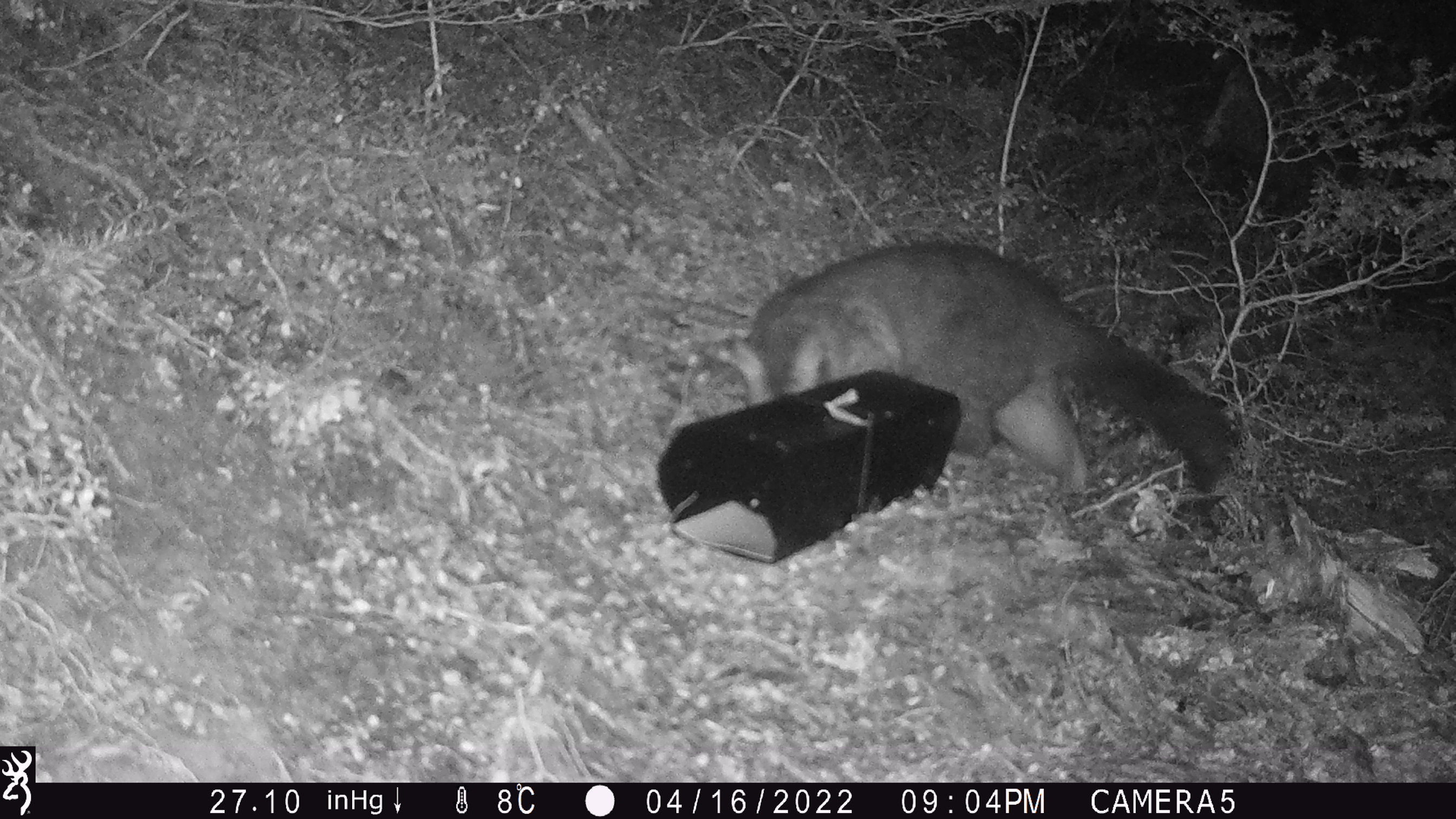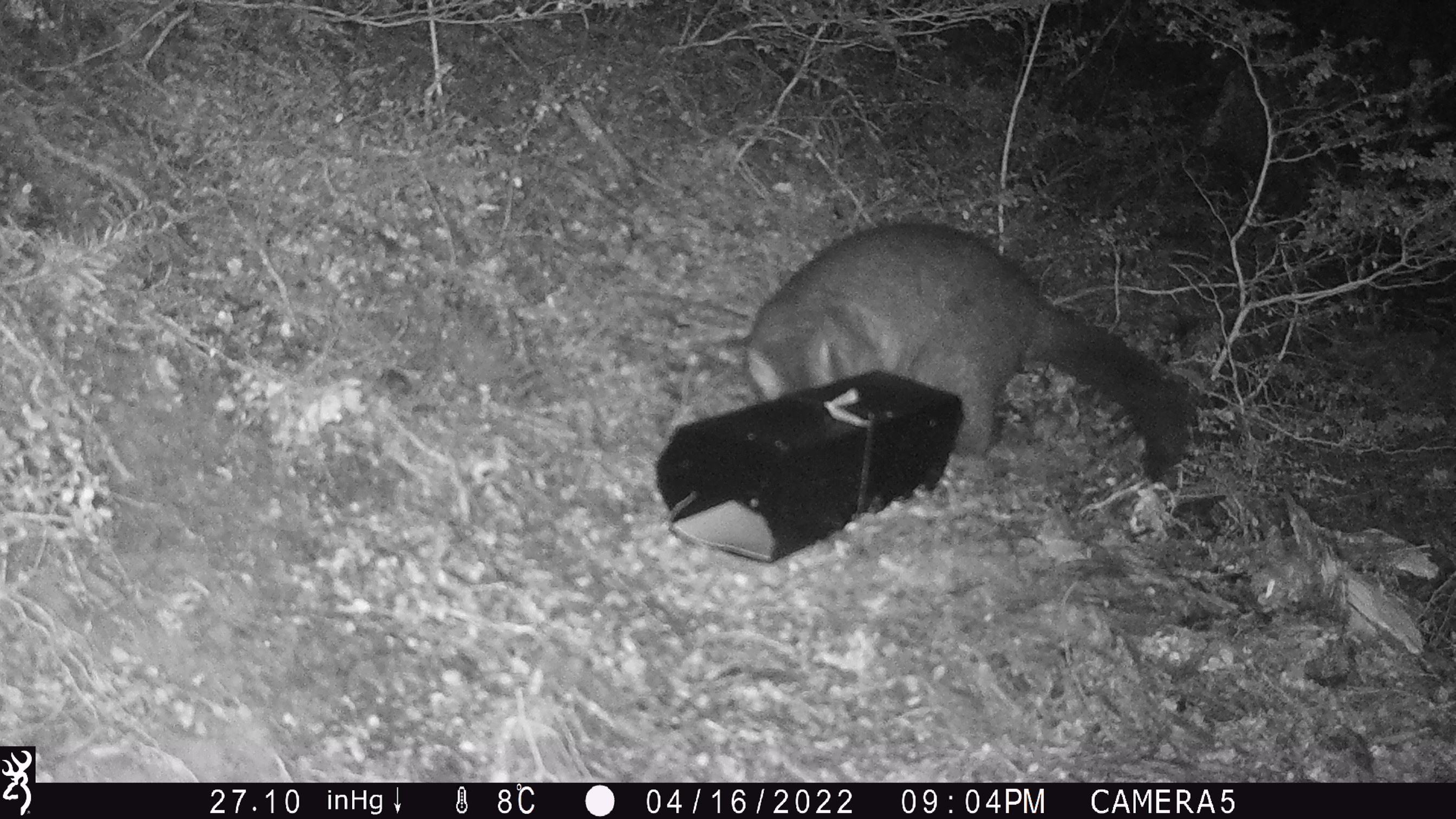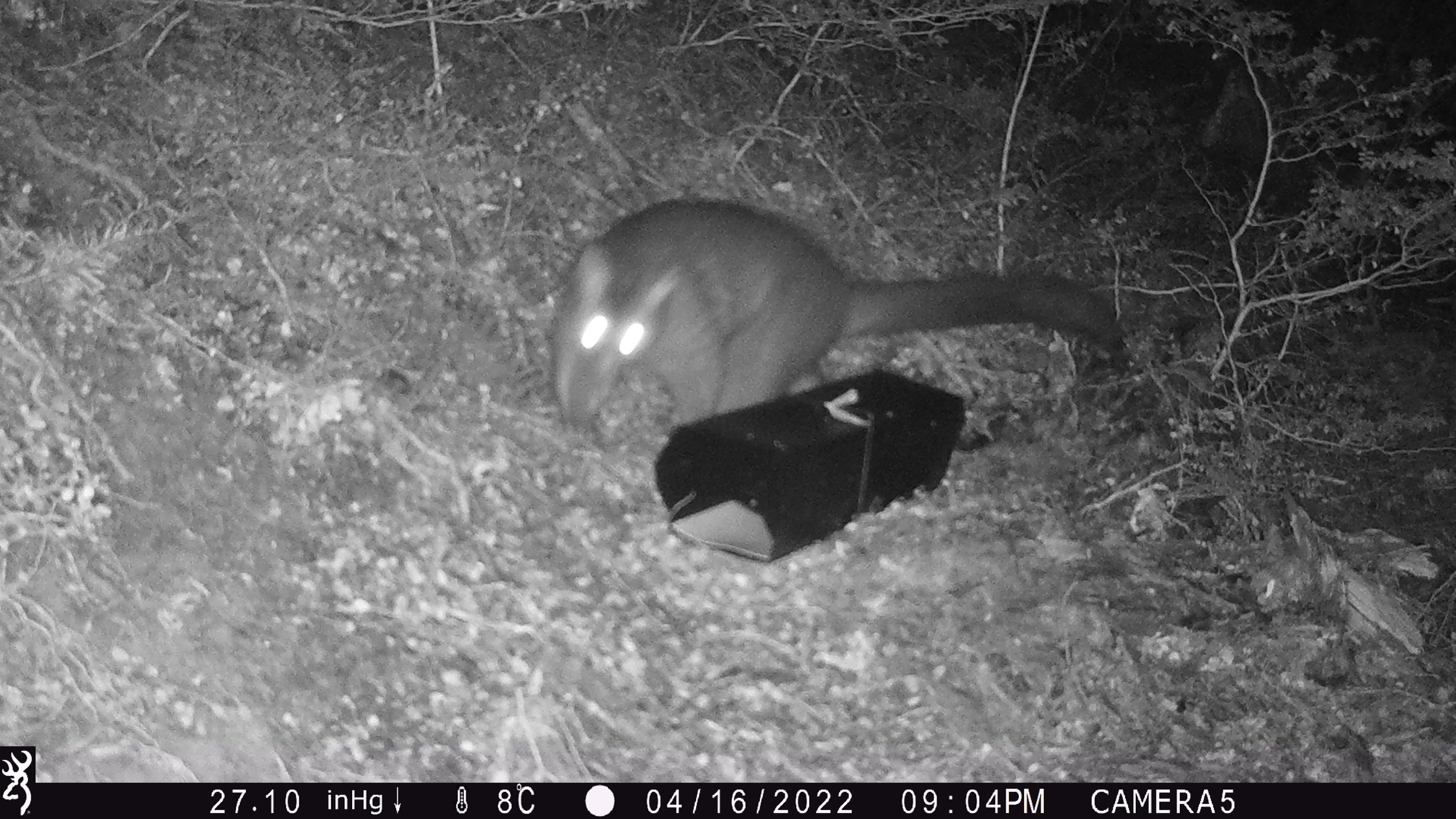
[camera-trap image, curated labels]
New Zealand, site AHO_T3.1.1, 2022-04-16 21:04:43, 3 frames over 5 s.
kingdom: Animalia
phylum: Chordata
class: Mammalia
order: Diprotodontia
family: Phalangeridae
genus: Trichosurus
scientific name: Trichosurus vulpecula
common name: common brushtail possum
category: possum